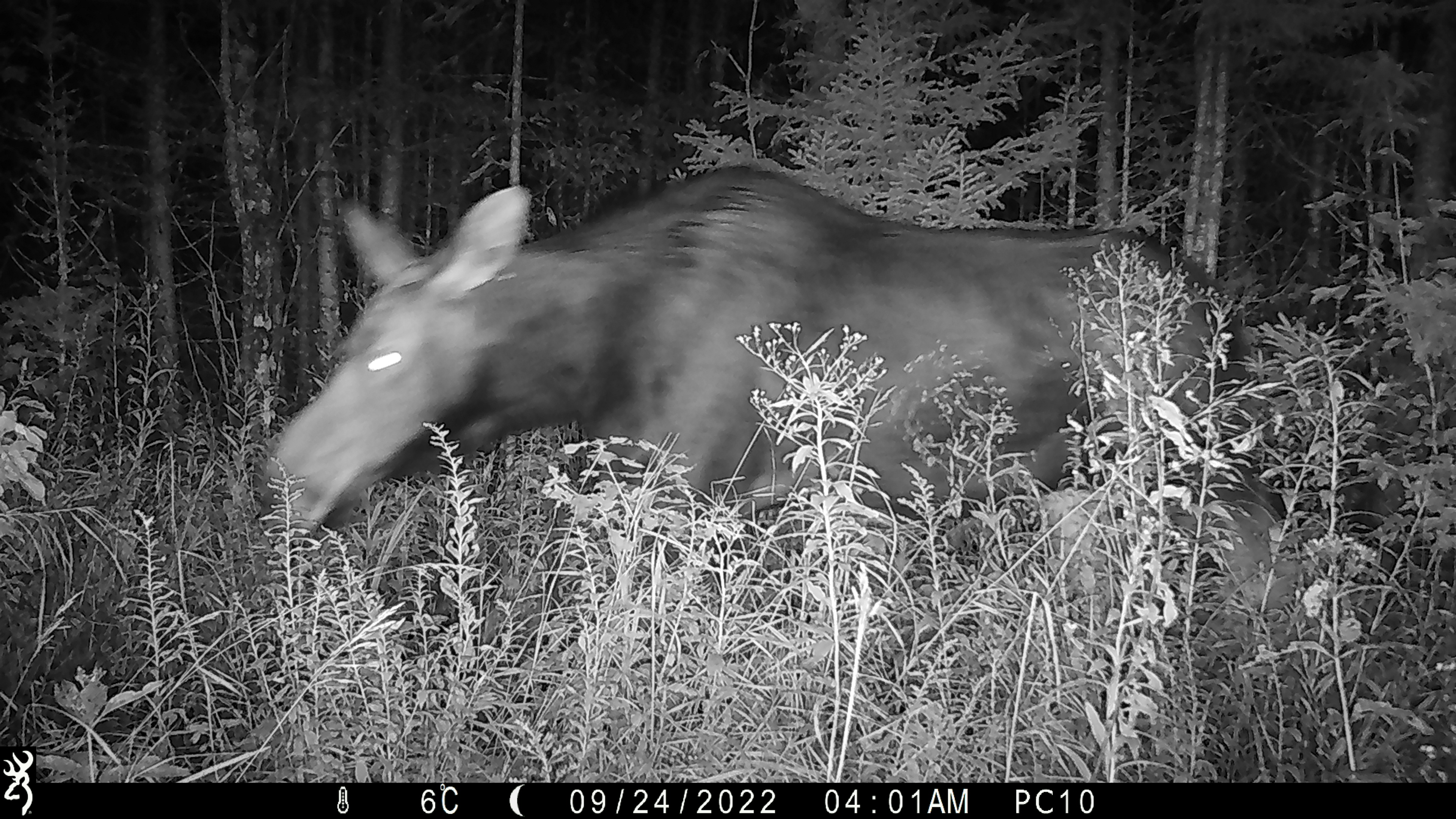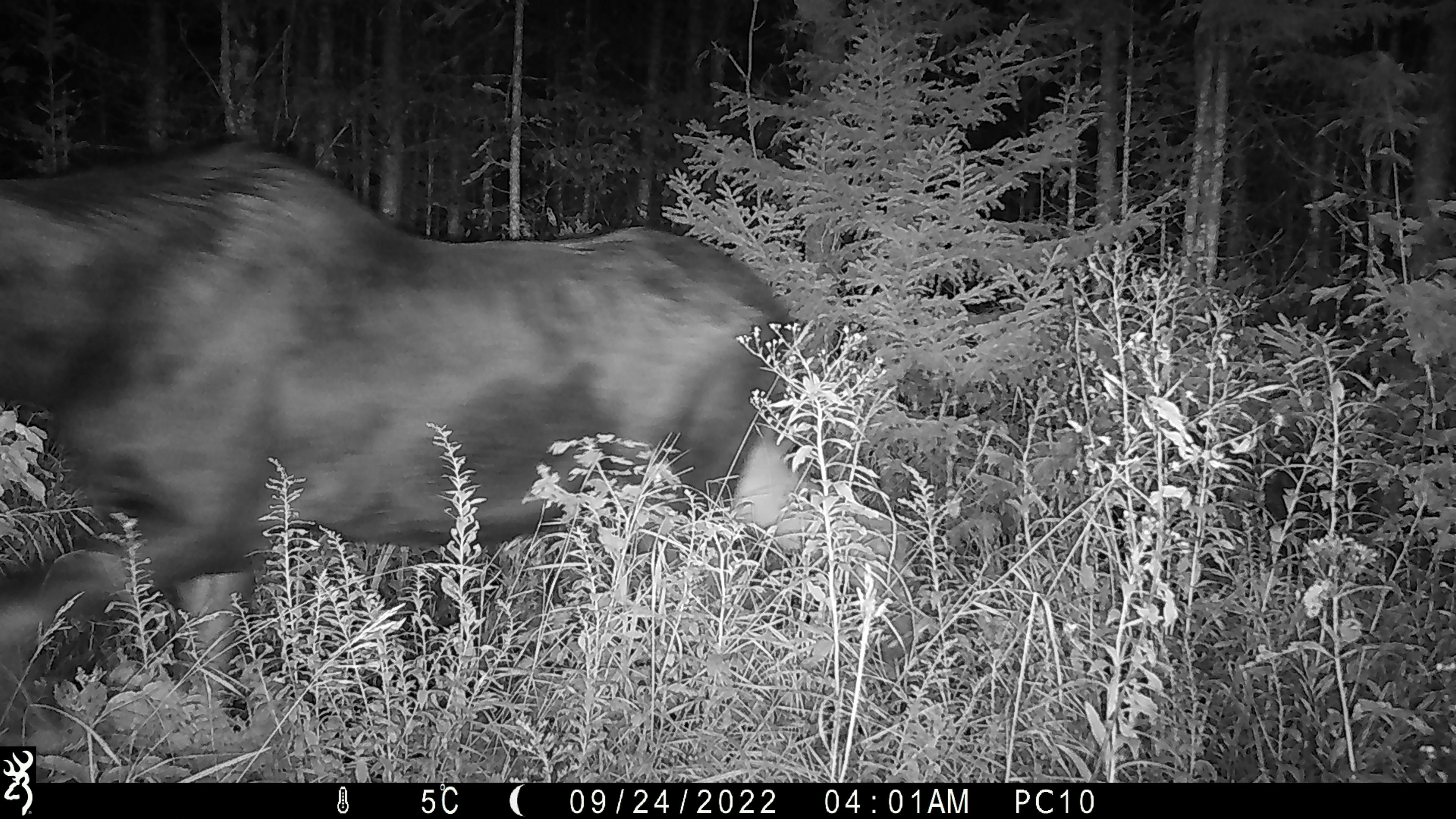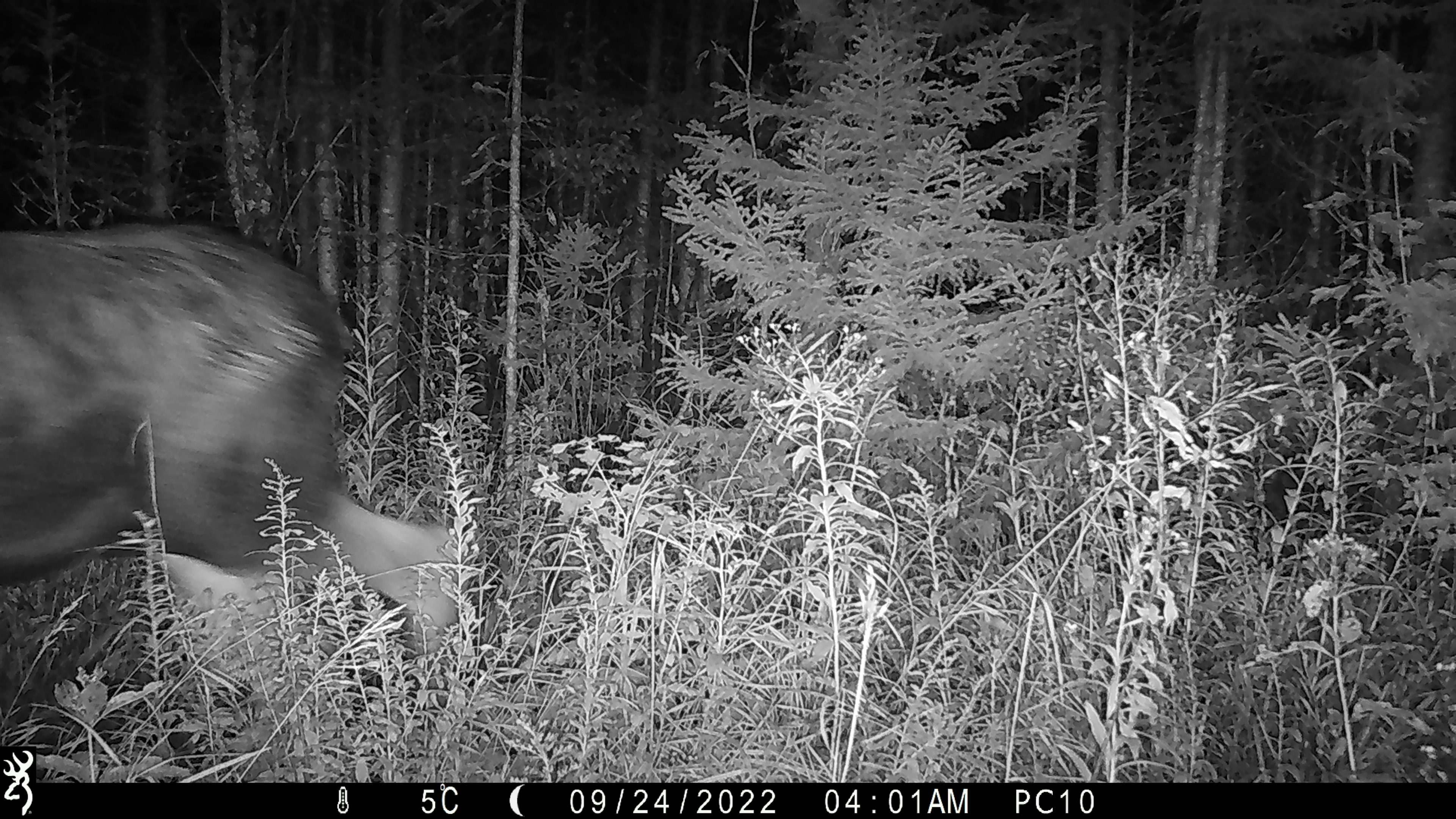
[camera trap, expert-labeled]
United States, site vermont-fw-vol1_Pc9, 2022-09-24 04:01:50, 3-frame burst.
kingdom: Animalia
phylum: Chordata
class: Mammalia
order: Artiodactyla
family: Cervidae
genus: Alces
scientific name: Alces alces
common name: moose